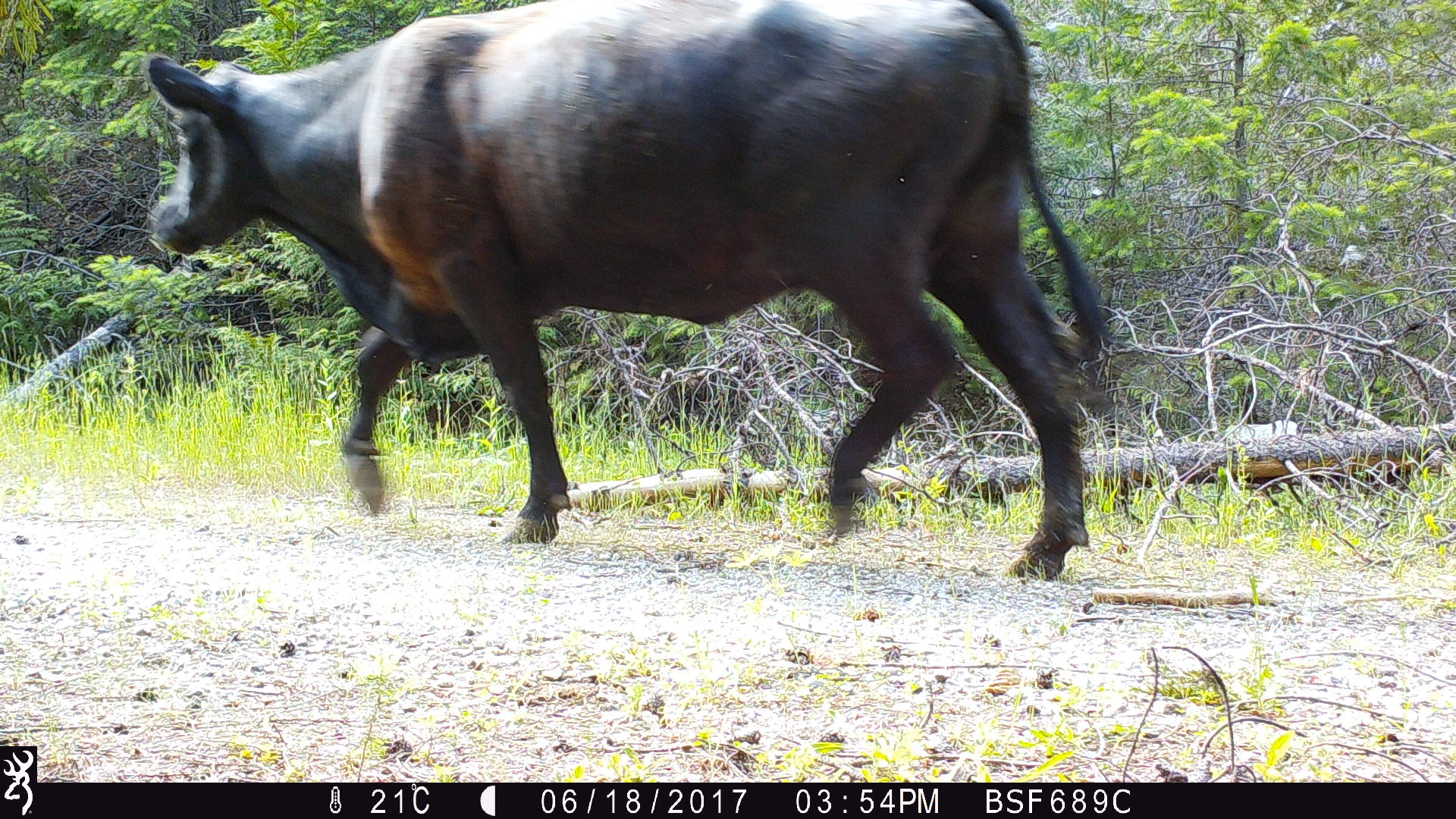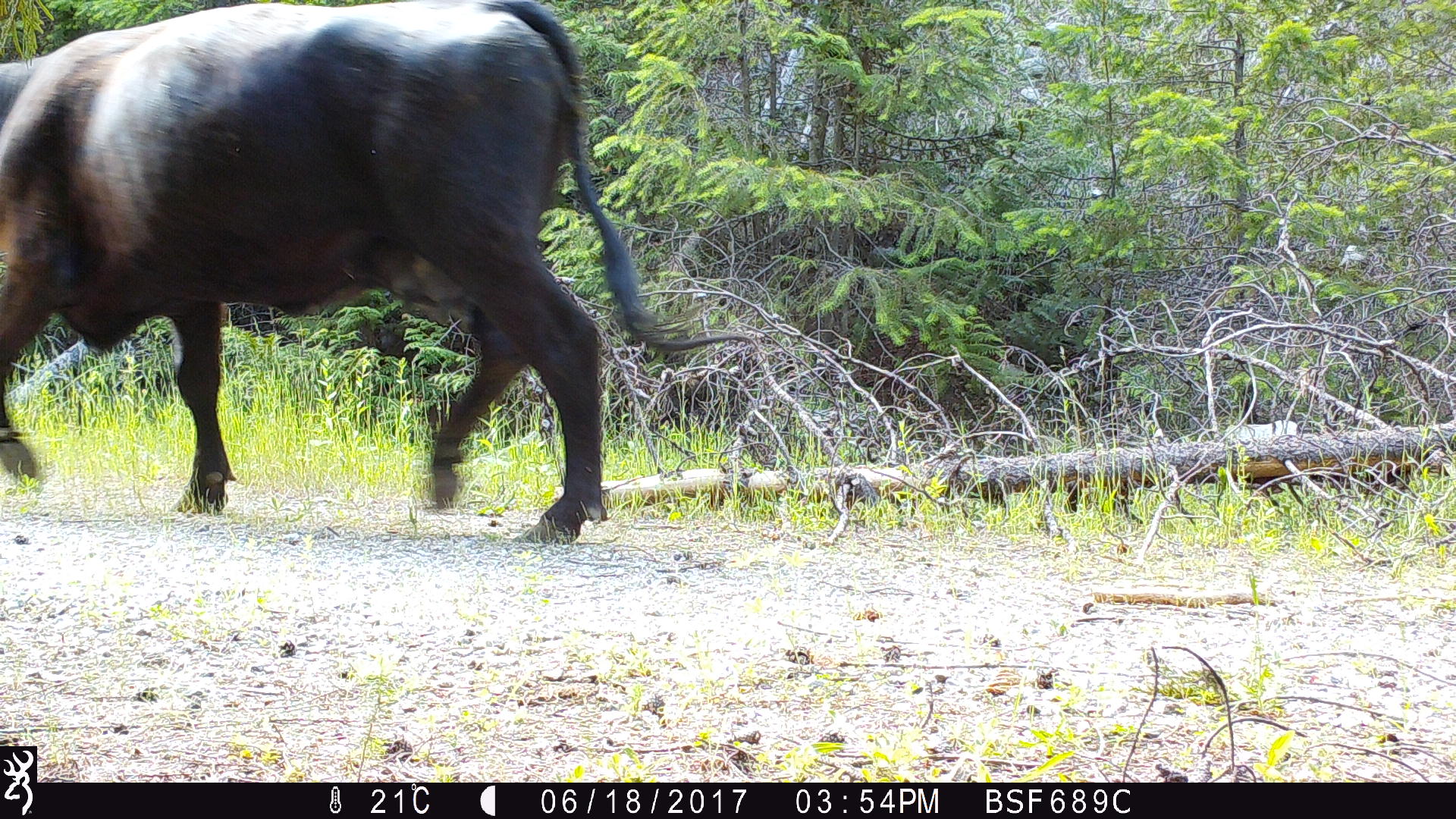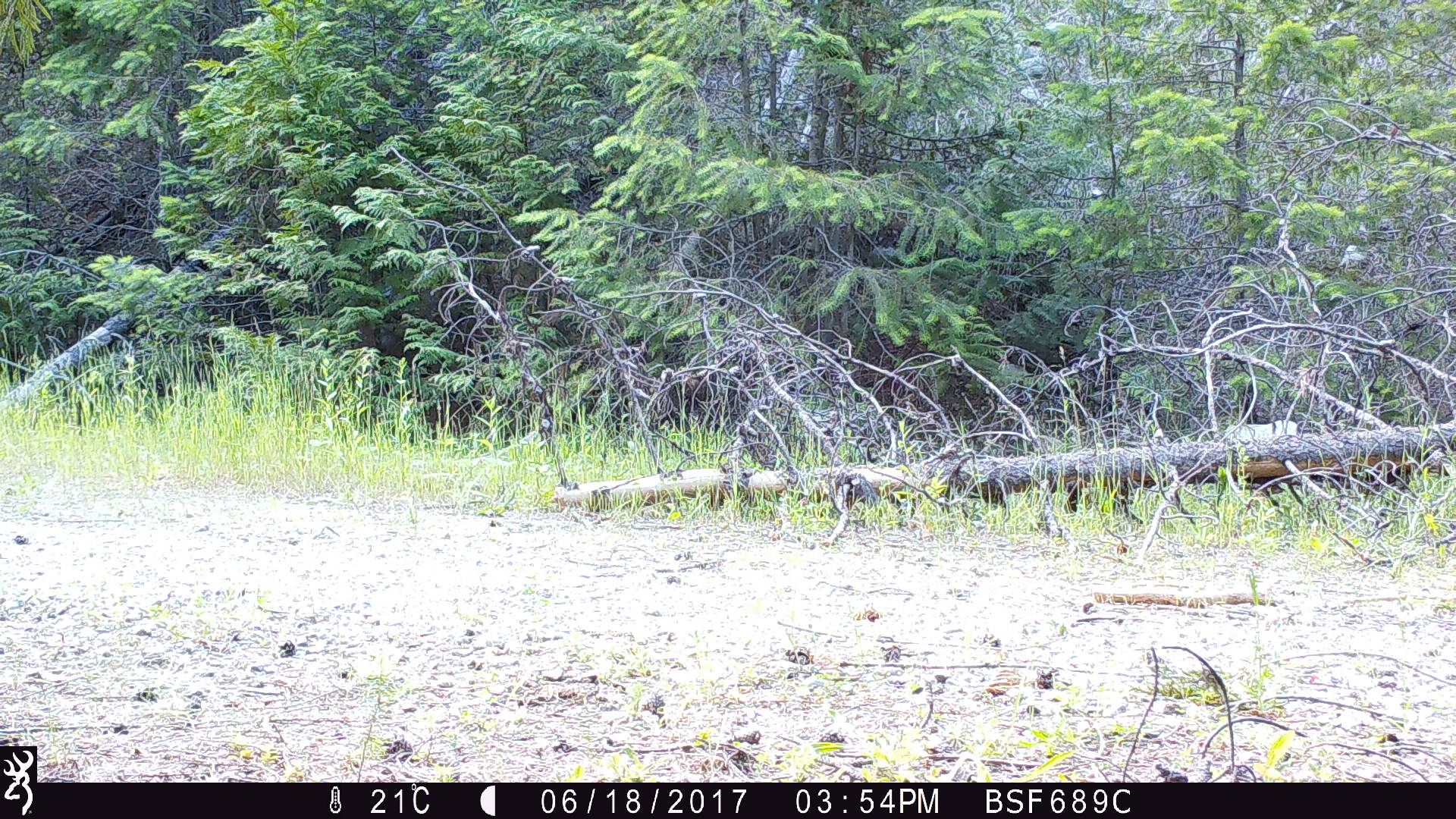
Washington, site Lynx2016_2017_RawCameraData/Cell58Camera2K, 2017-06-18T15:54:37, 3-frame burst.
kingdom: Animalia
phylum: Chordata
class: Mammalia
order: Artiodactyla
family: Bovidae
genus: Bos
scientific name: Bos taurus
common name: domestic cattle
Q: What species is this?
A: Domestic cattle (Bos taurus).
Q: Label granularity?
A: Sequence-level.